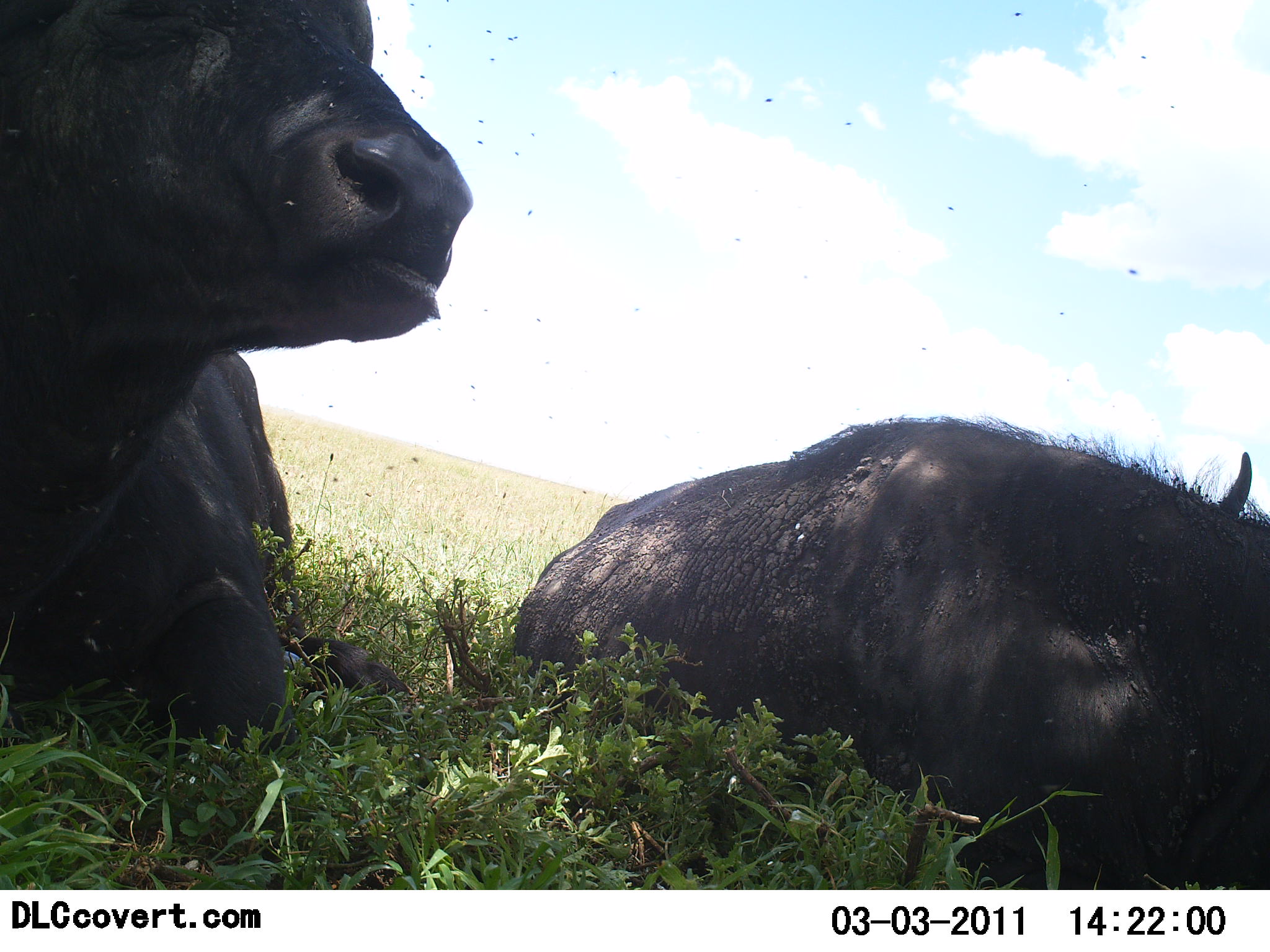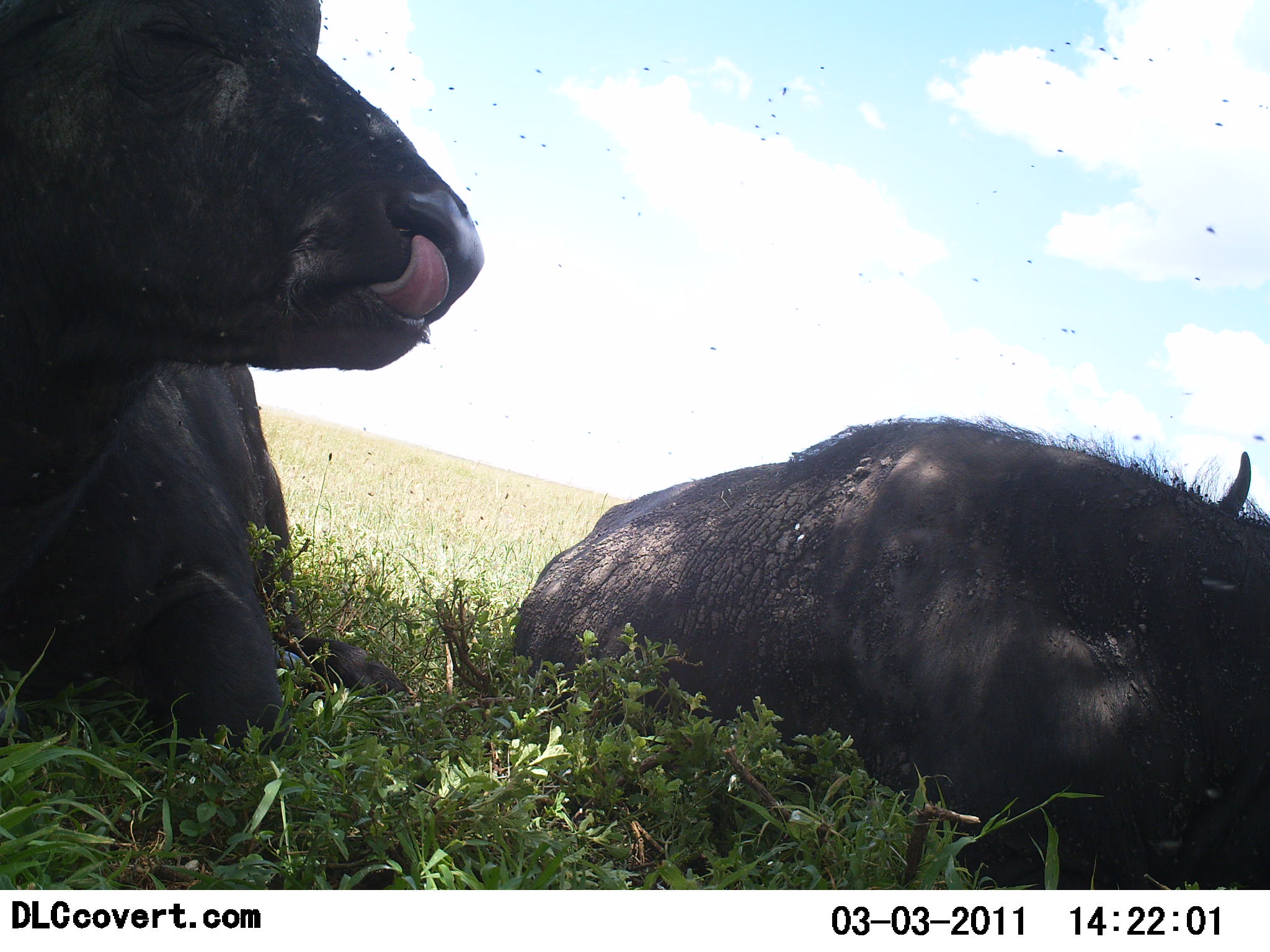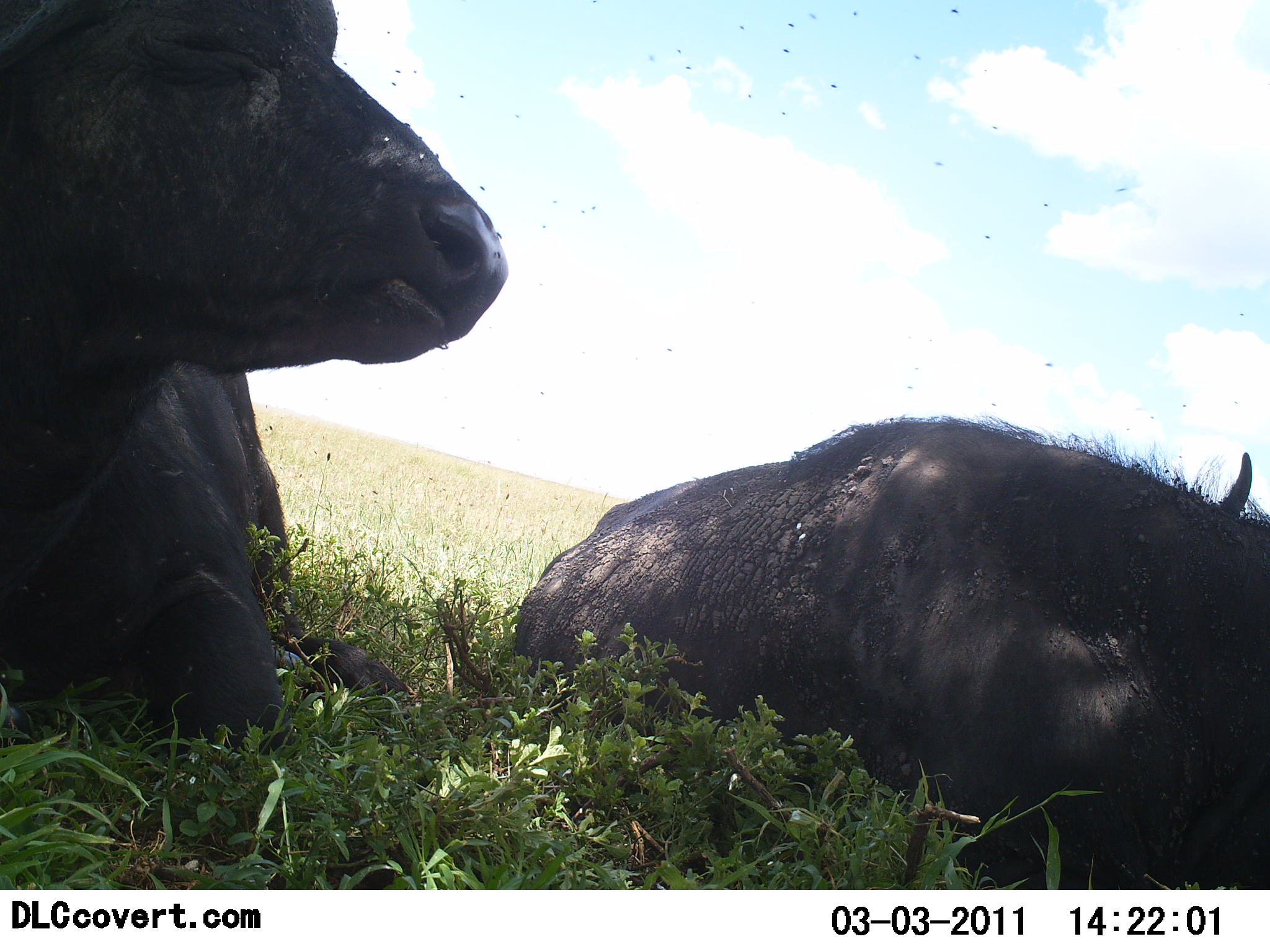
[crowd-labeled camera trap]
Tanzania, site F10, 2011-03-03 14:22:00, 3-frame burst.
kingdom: Animalia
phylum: Chordata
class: Mammalia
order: Artiodactyla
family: Bovidae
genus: Syncerus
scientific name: Syncerus caffer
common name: cape buffalo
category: buffalo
Buffalo (cape buffalo) (Syncerus caffer), count 2. Behavior (volunteer vote fractions): standing 9%, resting 91%, moving 0%, interacting 0%. Young present (vote fraction): 0%. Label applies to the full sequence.